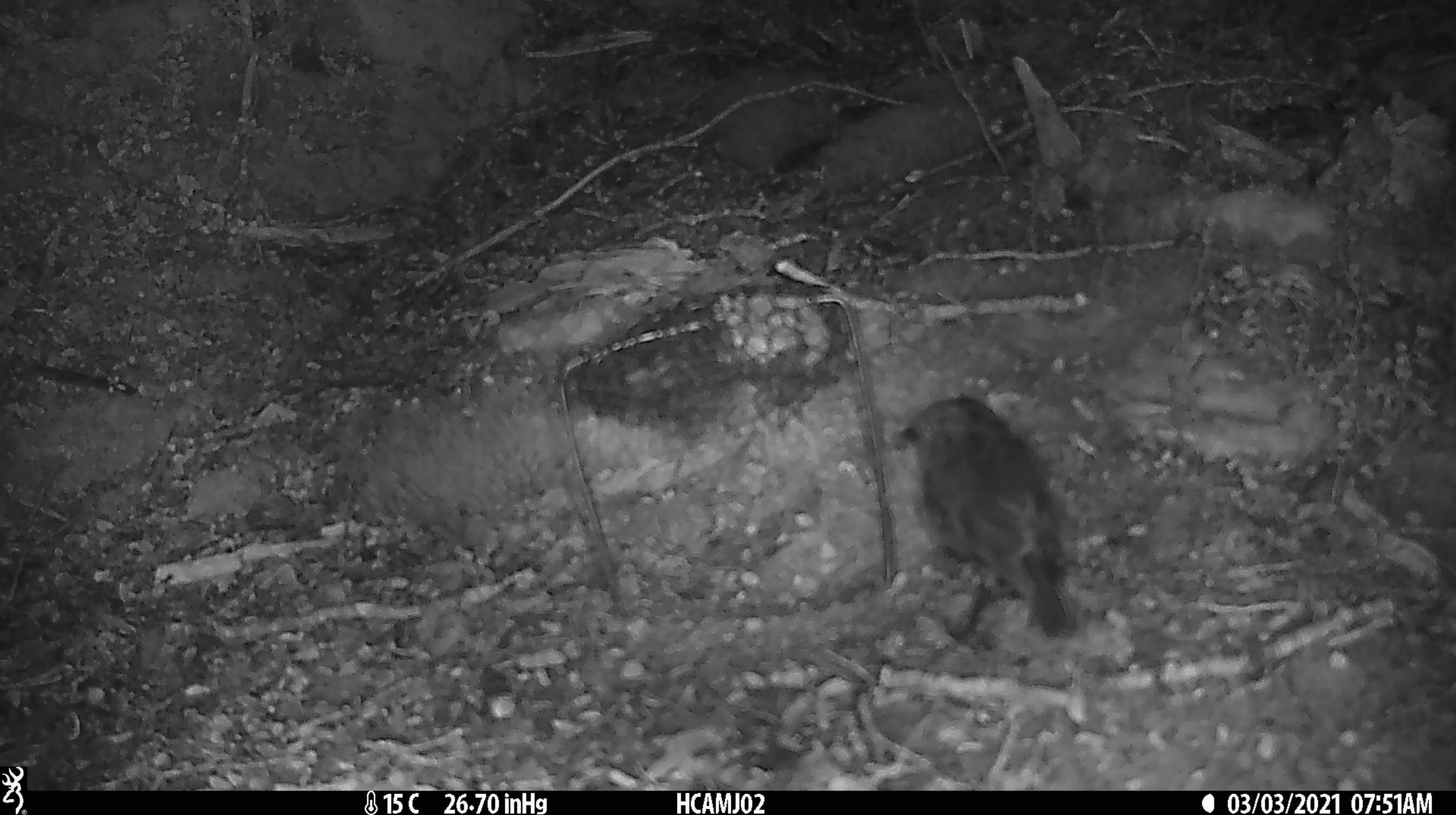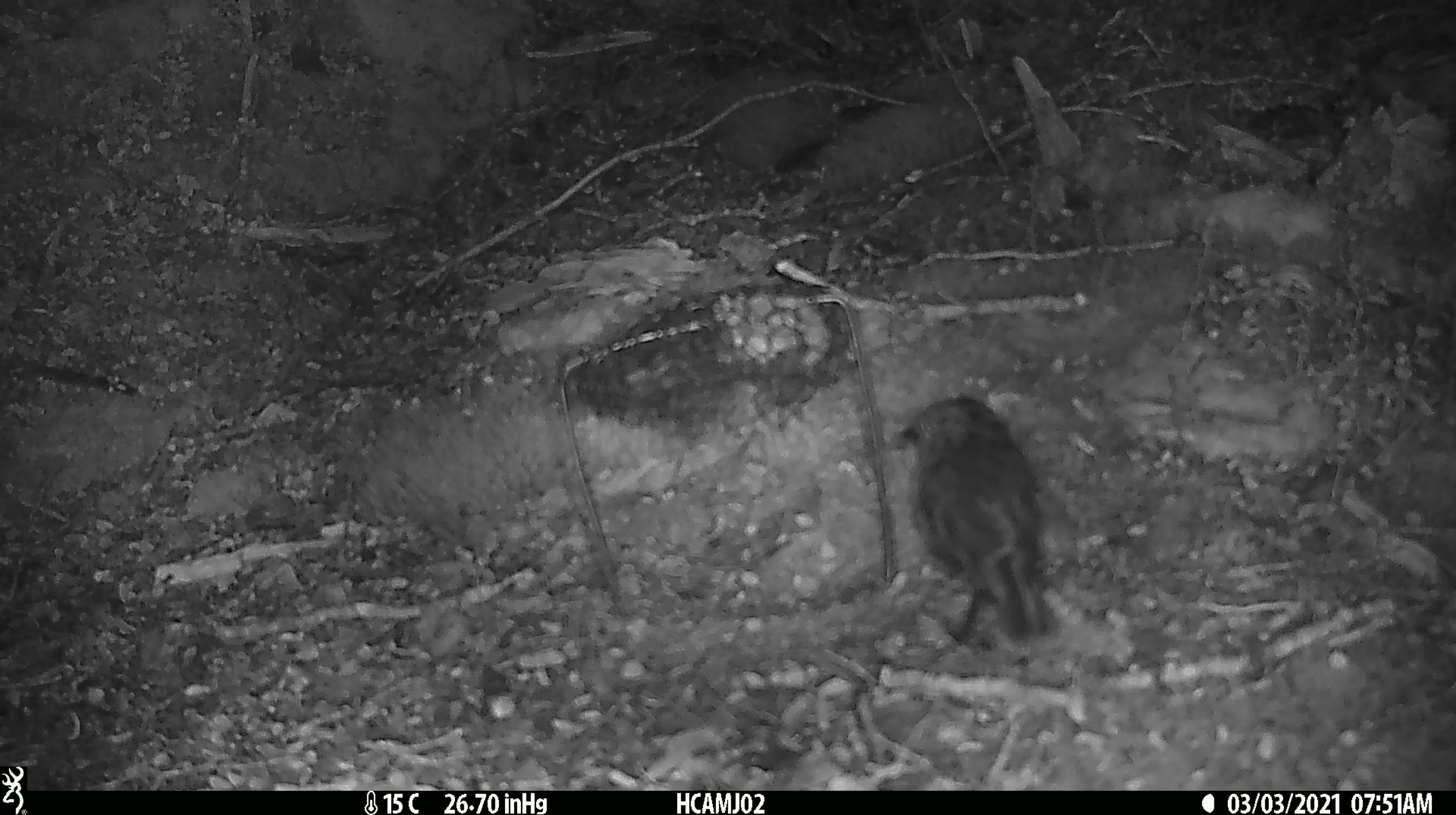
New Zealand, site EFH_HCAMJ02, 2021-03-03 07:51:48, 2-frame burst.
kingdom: Animalia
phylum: Chordata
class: Aves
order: Passeriformes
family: Petroicidae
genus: Petroica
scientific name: Petroica australis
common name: new zealand robin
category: robin